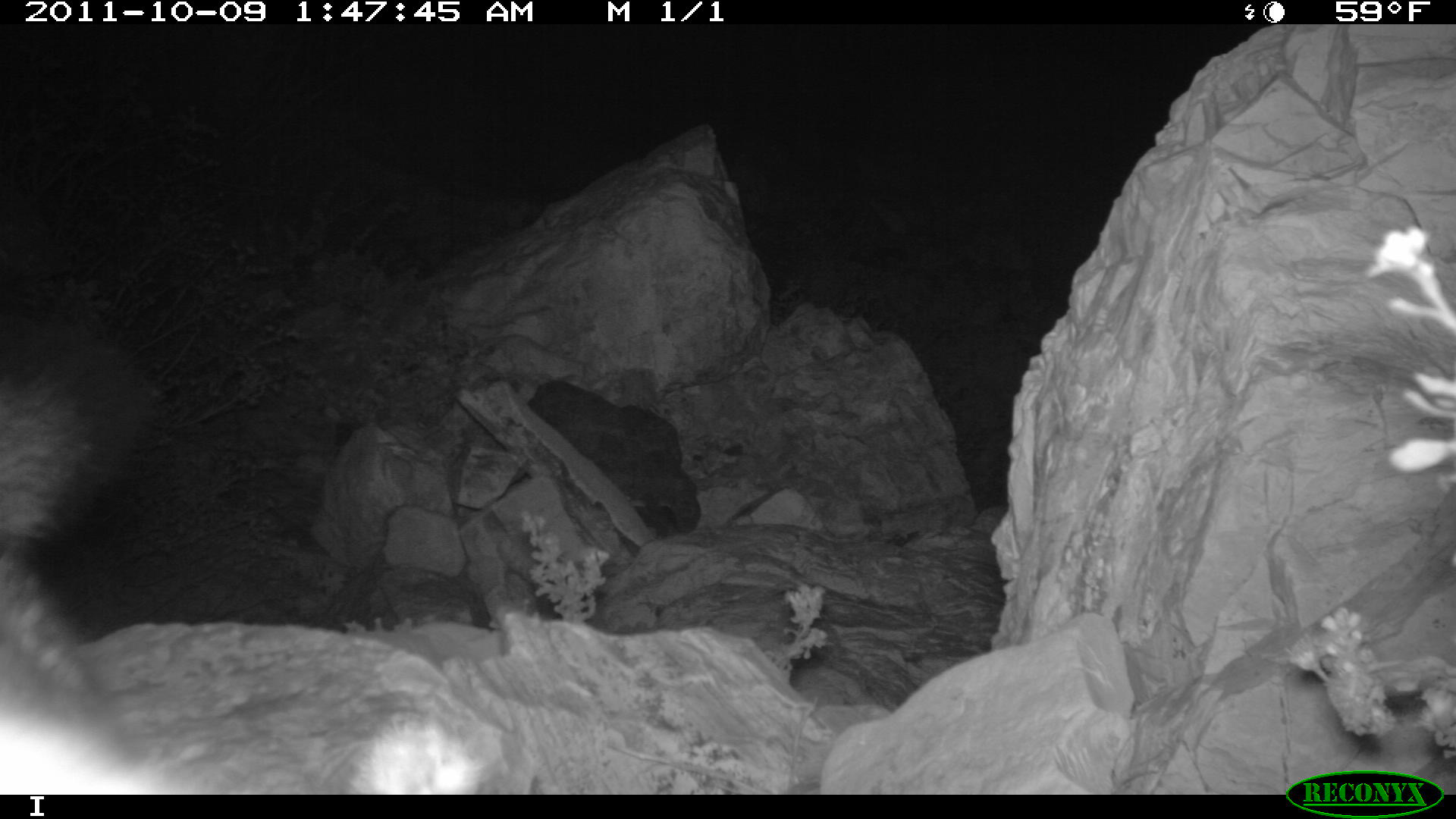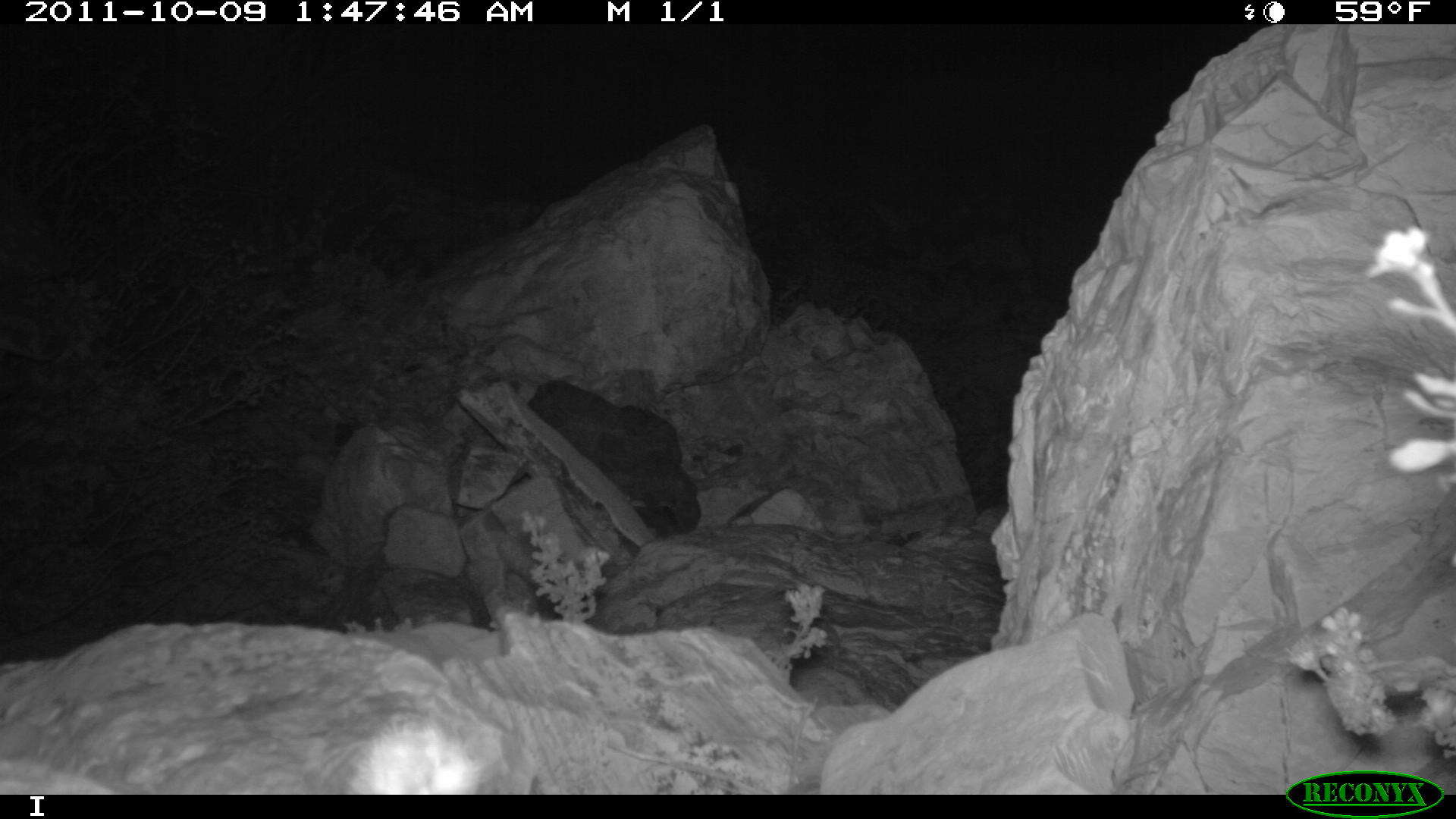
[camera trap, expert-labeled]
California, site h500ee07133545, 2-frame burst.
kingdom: Animalia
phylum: Chordata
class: Mammalia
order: Carnivora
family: Canidae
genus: Urocyon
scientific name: Urocyon littoralis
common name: island fox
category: fox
Fox (island fox) (Urocyon littoralis).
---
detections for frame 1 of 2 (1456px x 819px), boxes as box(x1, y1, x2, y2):
fox: box(0, 325, 482, 794)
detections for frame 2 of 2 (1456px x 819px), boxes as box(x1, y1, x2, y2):
fox: box(346, 719, 479, 794)